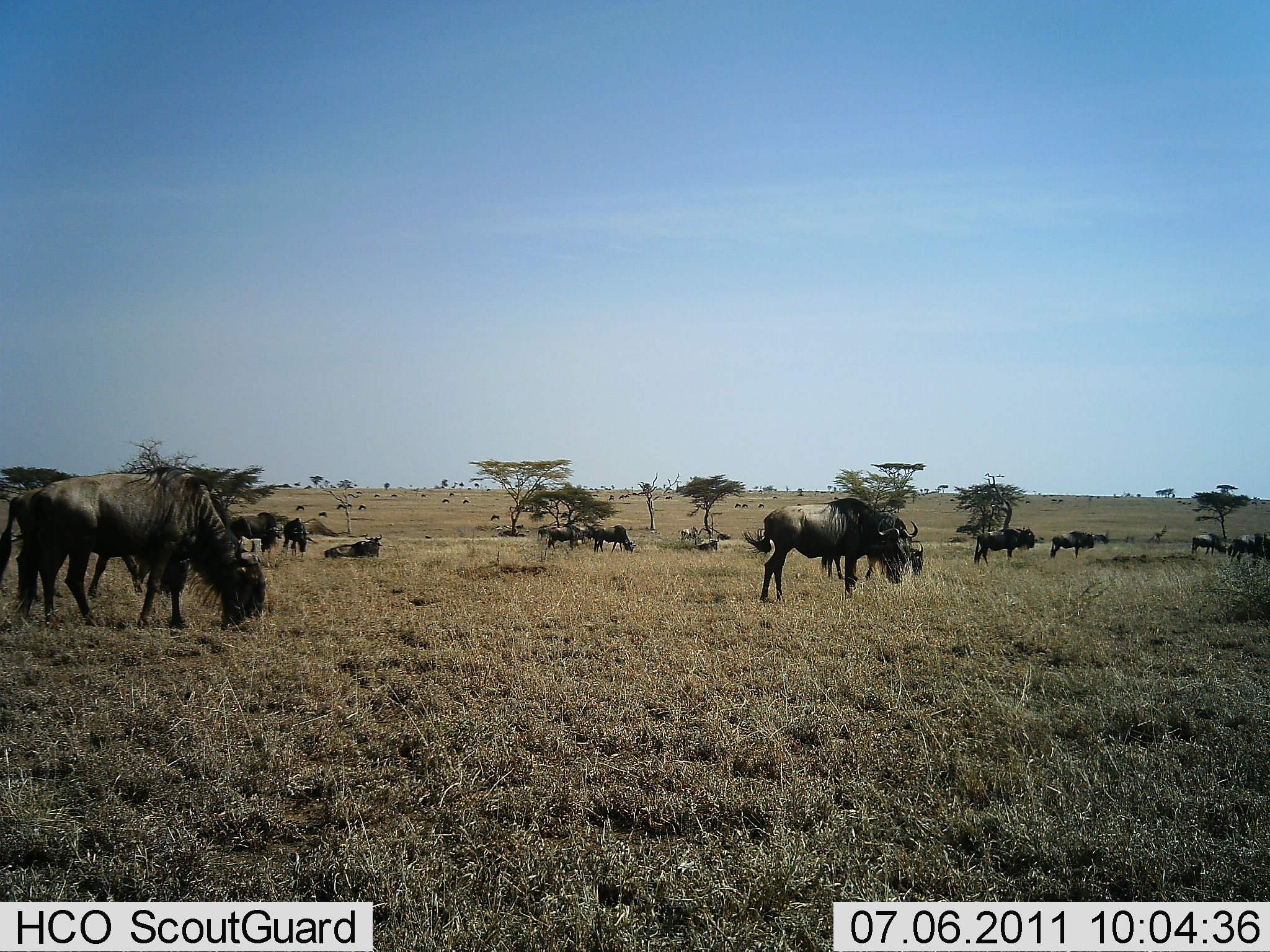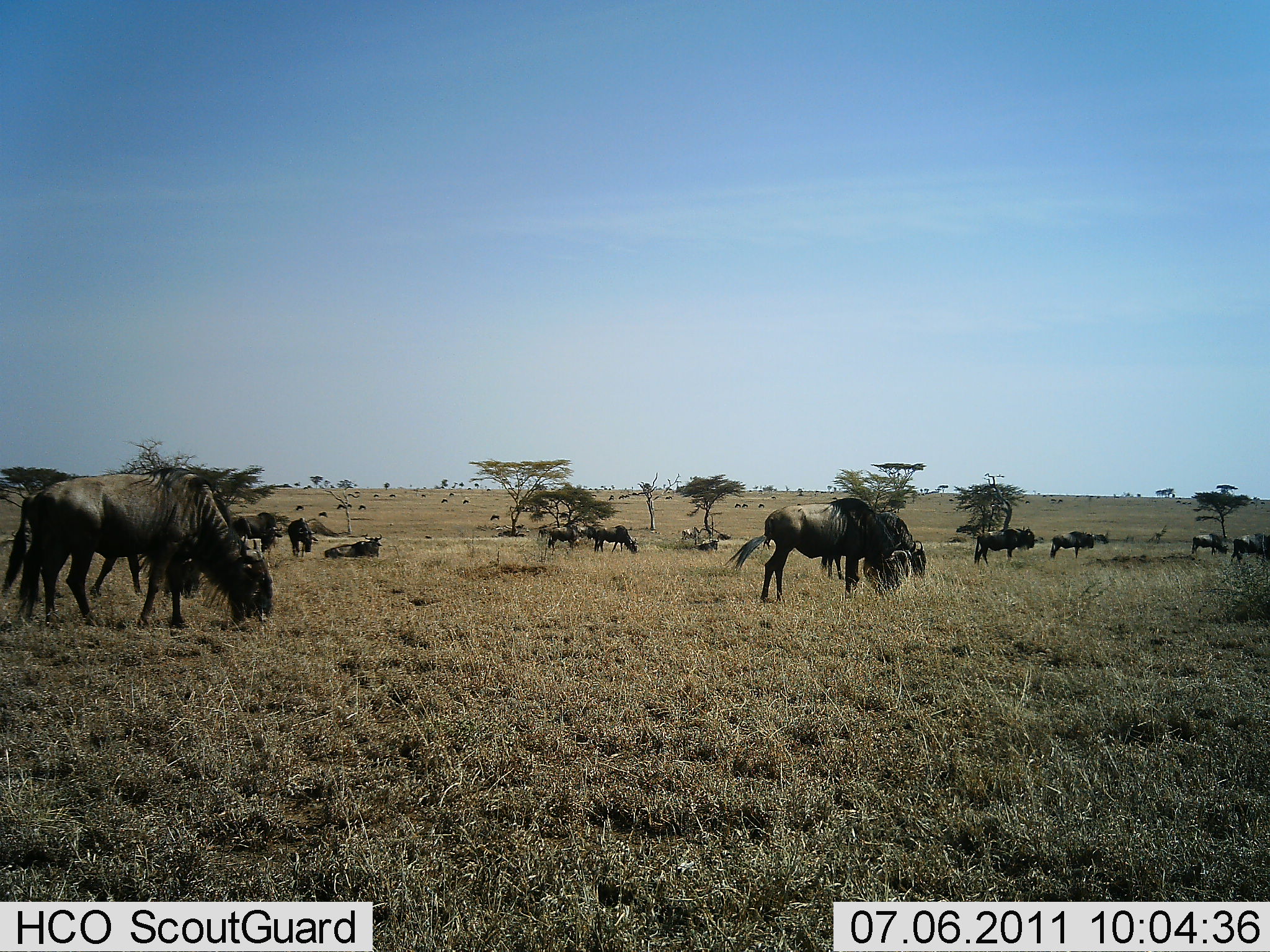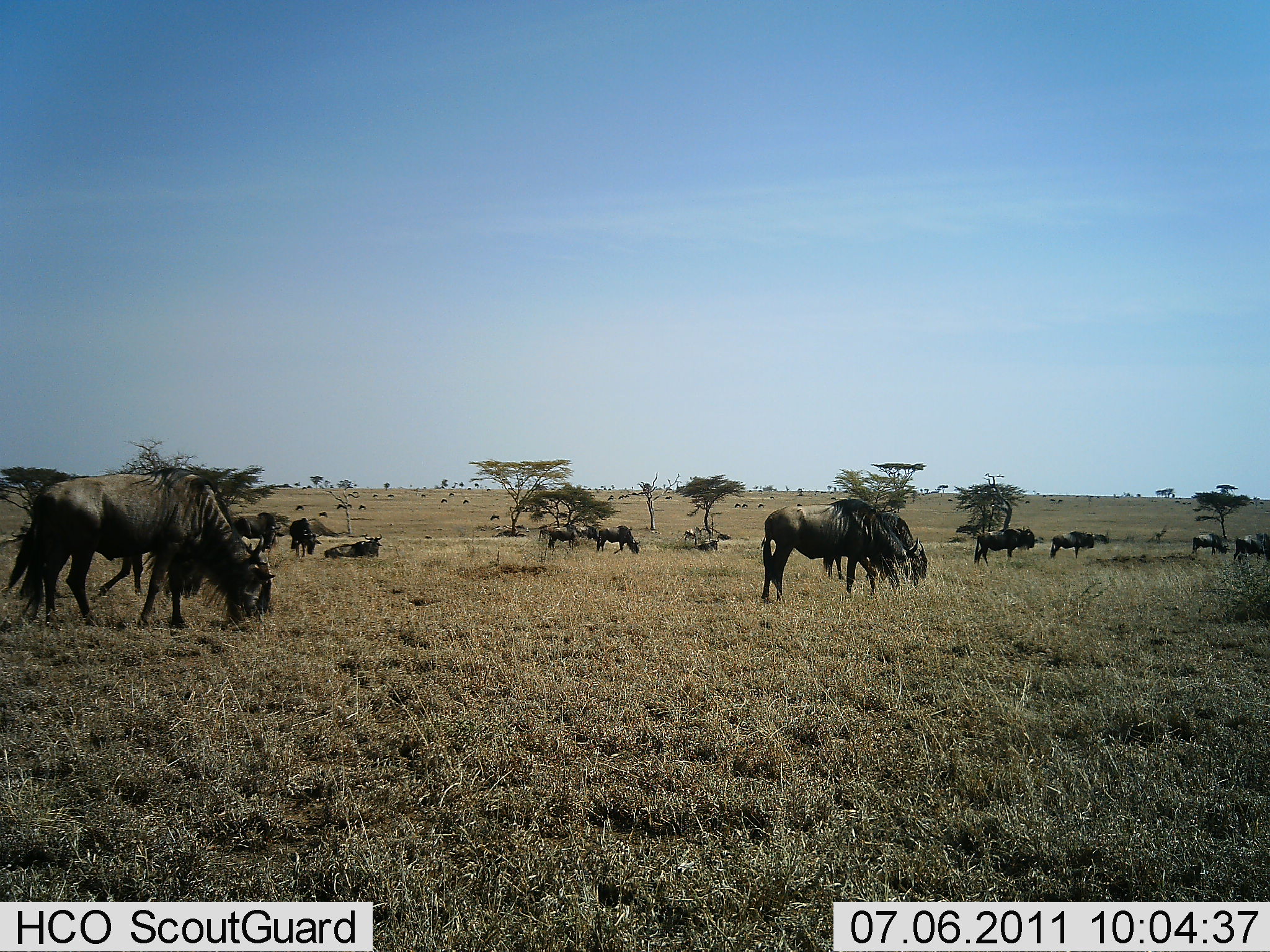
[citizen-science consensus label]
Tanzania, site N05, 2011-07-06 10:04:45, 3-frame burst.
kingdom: Animalia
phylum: Chordata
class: Mammalia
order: Artiodactyla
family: Bovidae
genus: Connochaetes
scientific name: Connochaetes taurinus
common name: blue wildebeest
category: wildebeest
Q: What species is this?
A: Wildebeest (blue wildebeest) (Connochaetes taurinus).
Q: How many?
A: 11-50.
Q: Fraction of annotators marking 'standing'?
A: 38%.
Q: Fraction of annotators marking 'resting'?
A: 15%.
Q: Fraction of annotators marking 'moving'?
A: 8%.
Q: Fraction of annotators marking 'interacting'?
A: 0%.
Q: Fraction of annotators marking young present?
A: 0%.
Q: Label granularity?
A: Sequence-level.